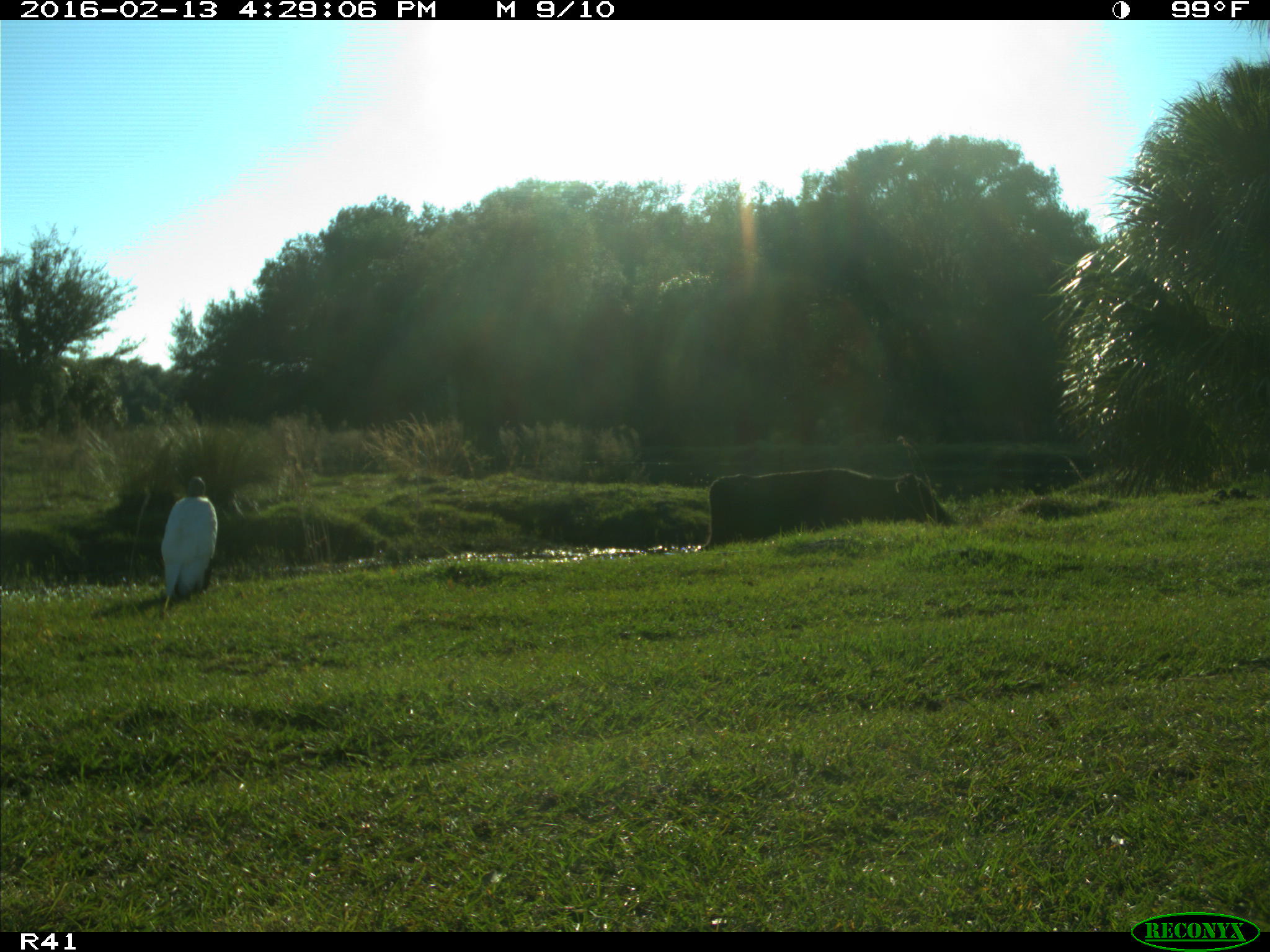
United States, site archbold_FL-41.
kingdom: Animalia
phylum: Chordata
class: Mammalia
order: Artiodactyla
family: Bovidae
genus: Bos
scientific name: Bos taurus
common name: domestic cow